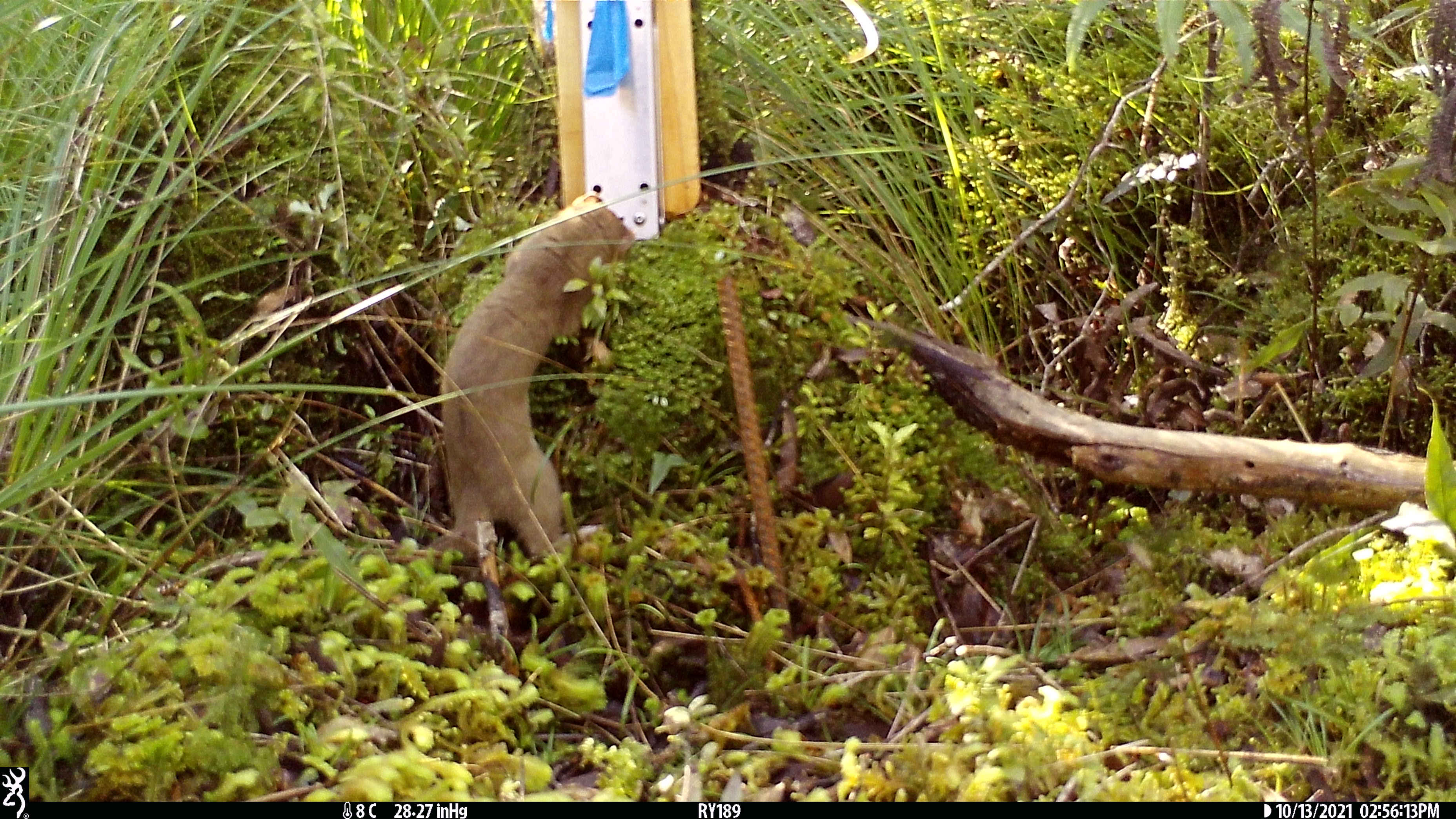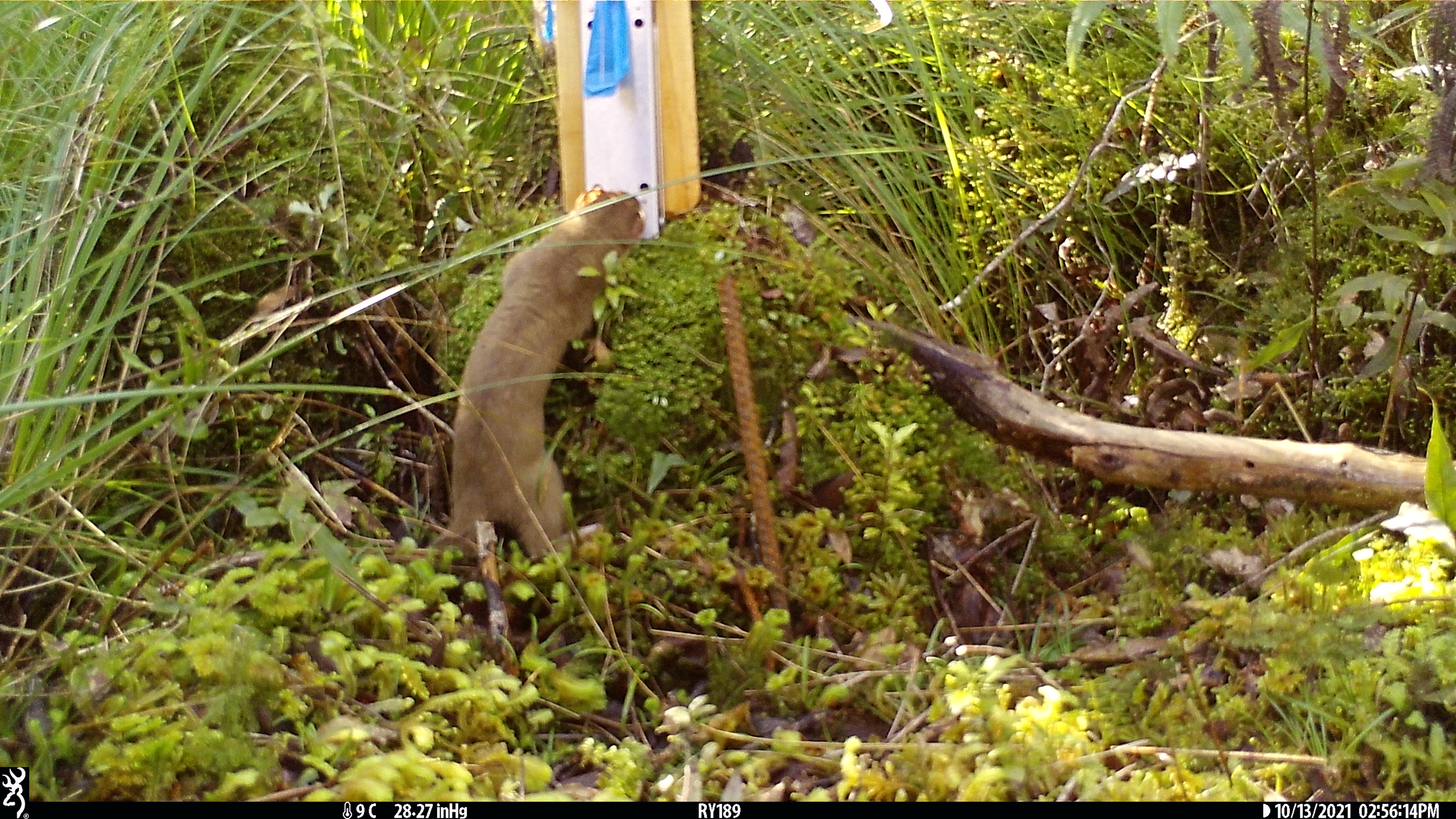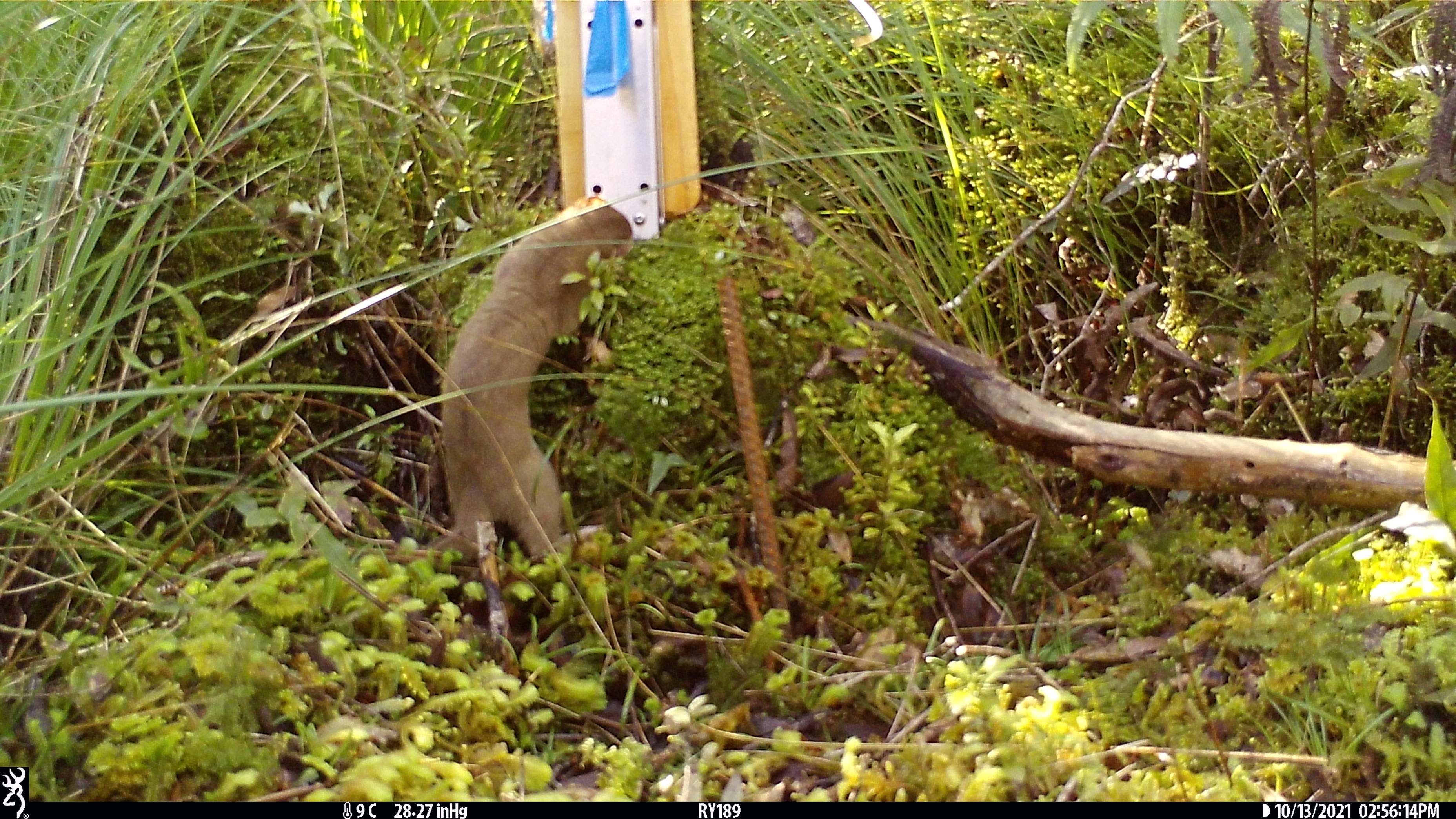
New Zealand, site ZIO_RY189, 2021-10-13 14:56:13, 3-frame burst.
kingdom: Animalia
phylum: Chordata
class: Mammalia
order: Carnivora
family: Mustelidae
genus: Mustela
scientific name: Mustela erminea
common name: stoat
Stoat (Mustela erminea).